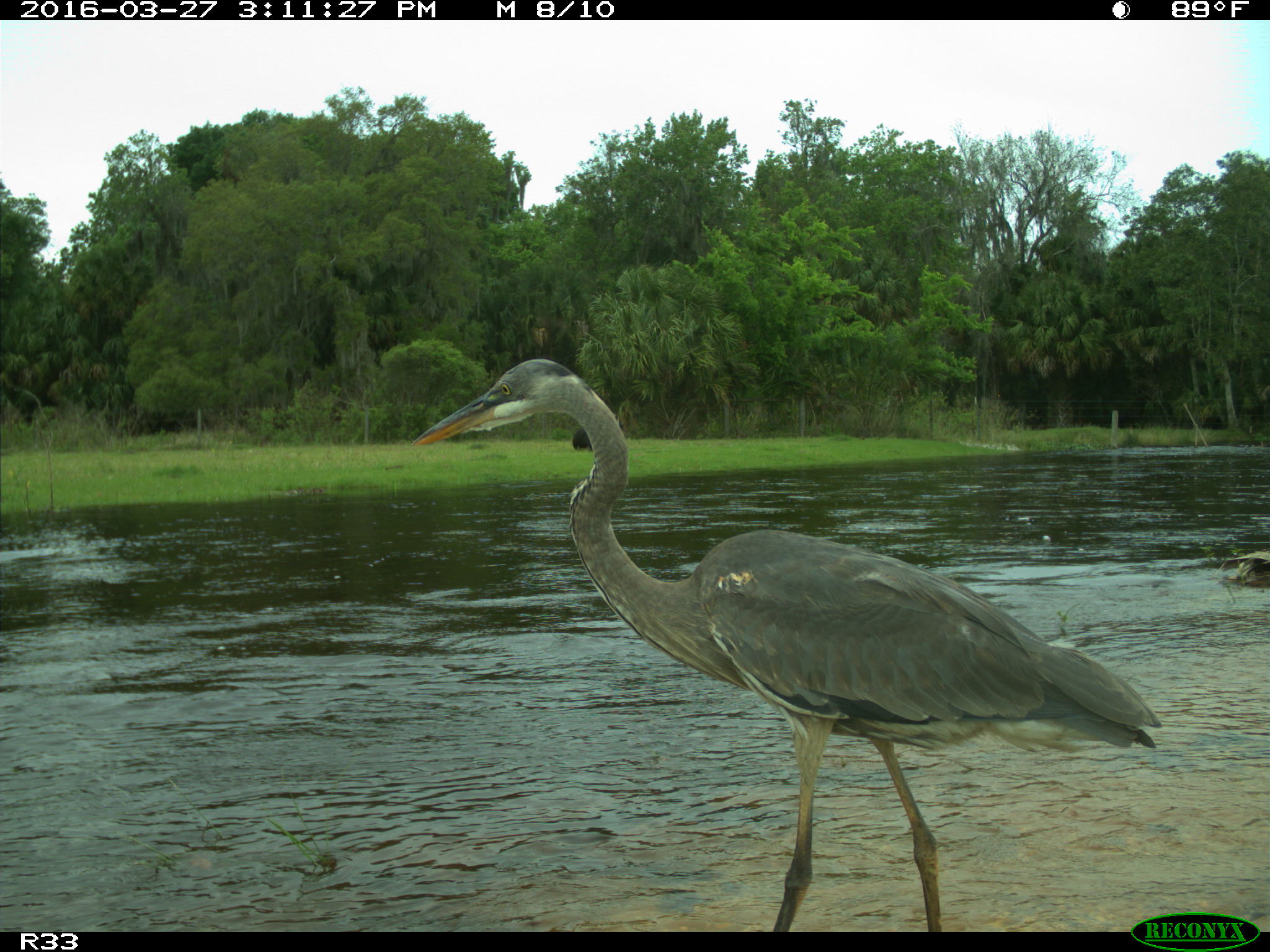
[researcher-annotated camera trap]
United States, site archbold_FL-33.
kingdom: Animalia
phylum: Chordata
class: Mammalia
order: Artiodactyla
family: Bovidae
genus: Bos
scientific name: Bos taurus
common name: domestic cow